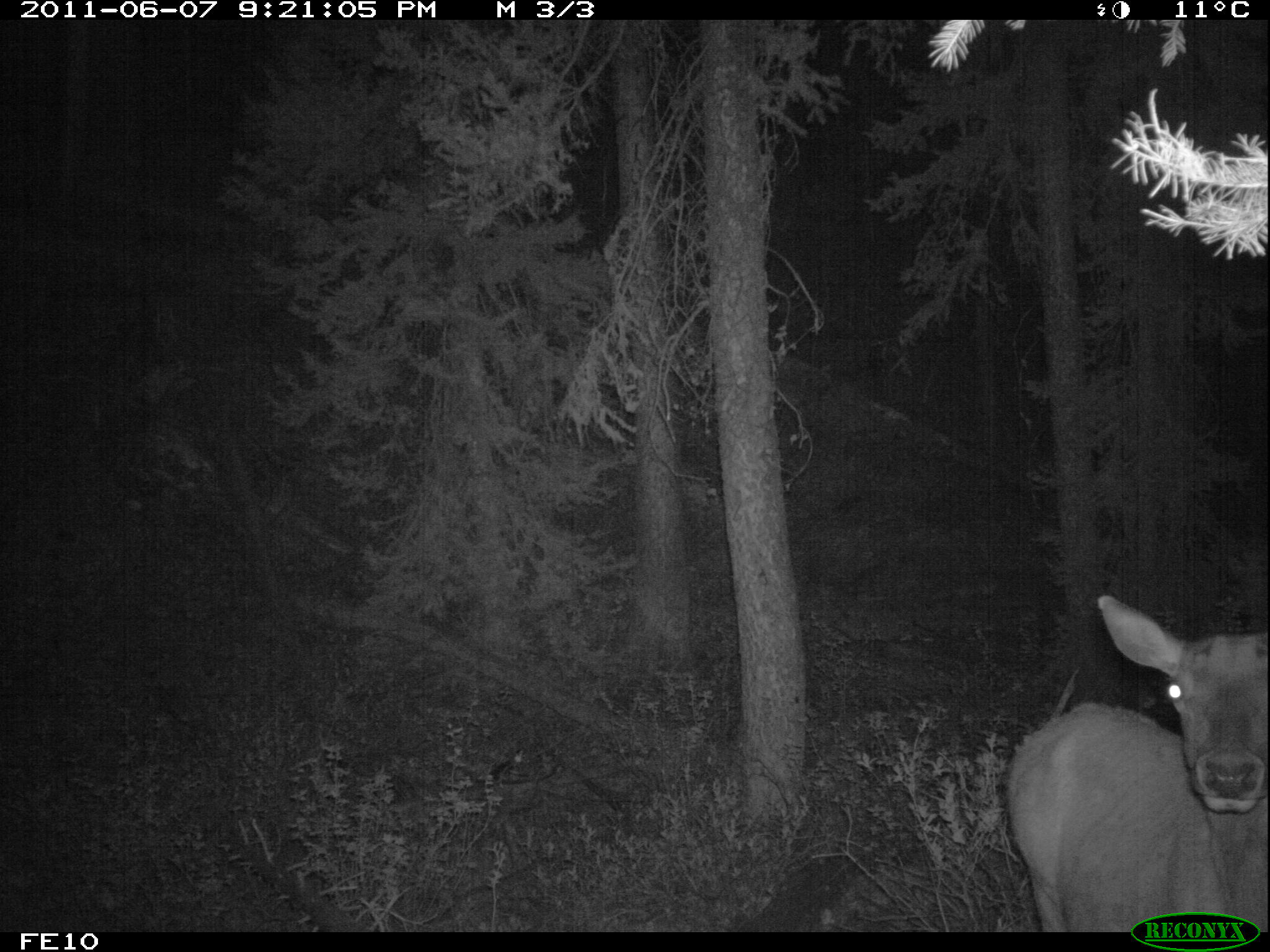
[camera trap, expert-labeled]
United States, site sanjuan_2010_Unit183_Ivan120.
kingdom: Animalia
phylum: Chordata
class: Mammalia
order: Artiodactyla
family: Cervidae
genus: Cervus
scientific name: Cervus elaphus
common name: red deer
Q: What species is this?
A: Cervus elaphus (red deer).